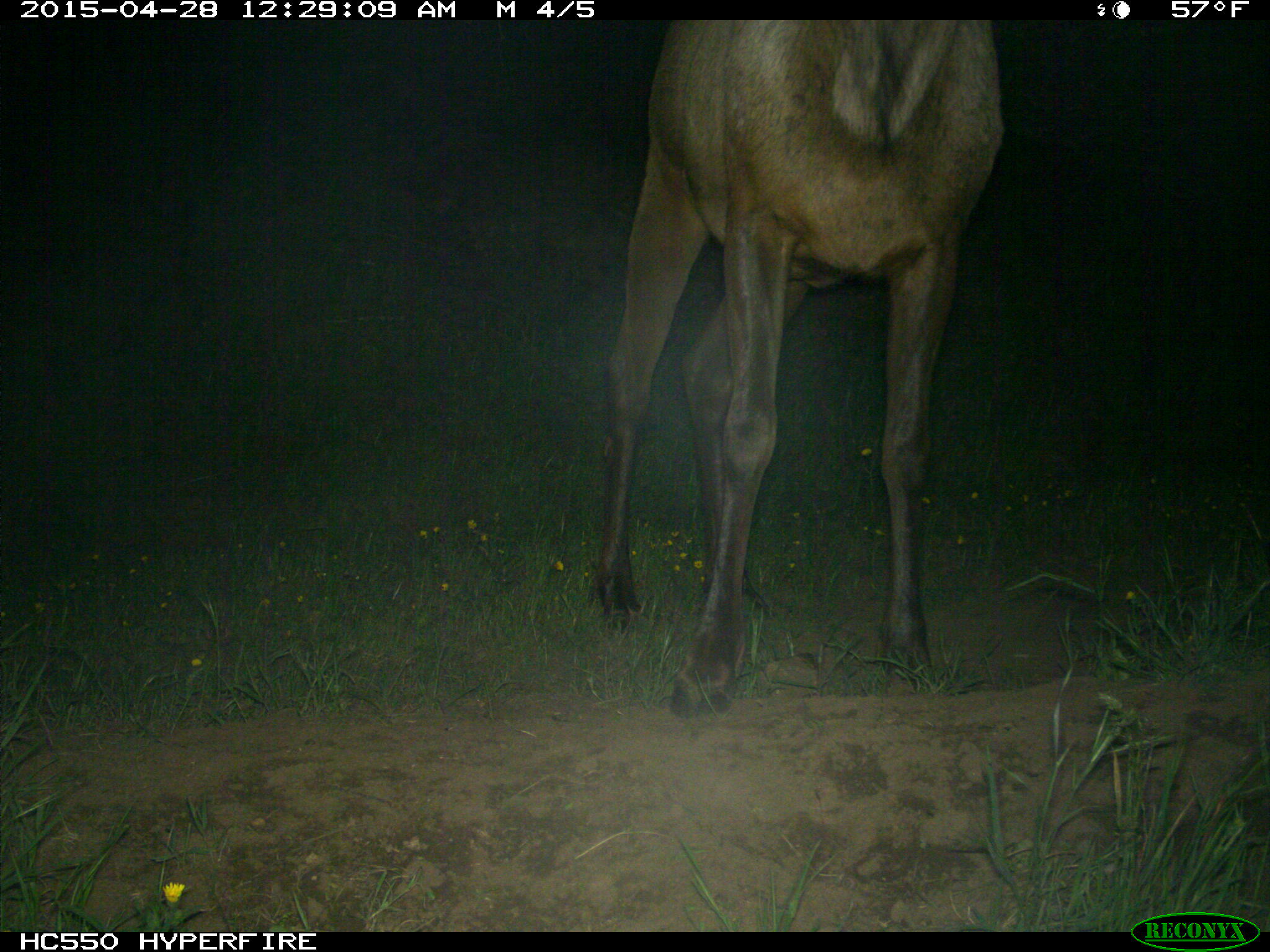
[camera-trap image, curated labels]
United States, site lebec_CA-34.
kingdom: Animalia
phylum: Chordata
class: Mammalia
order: Artiodactyla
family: Cervidae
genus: Cervus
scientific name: Cervus canadensis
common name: elk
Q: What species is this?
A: Cervus canadensis (elk).